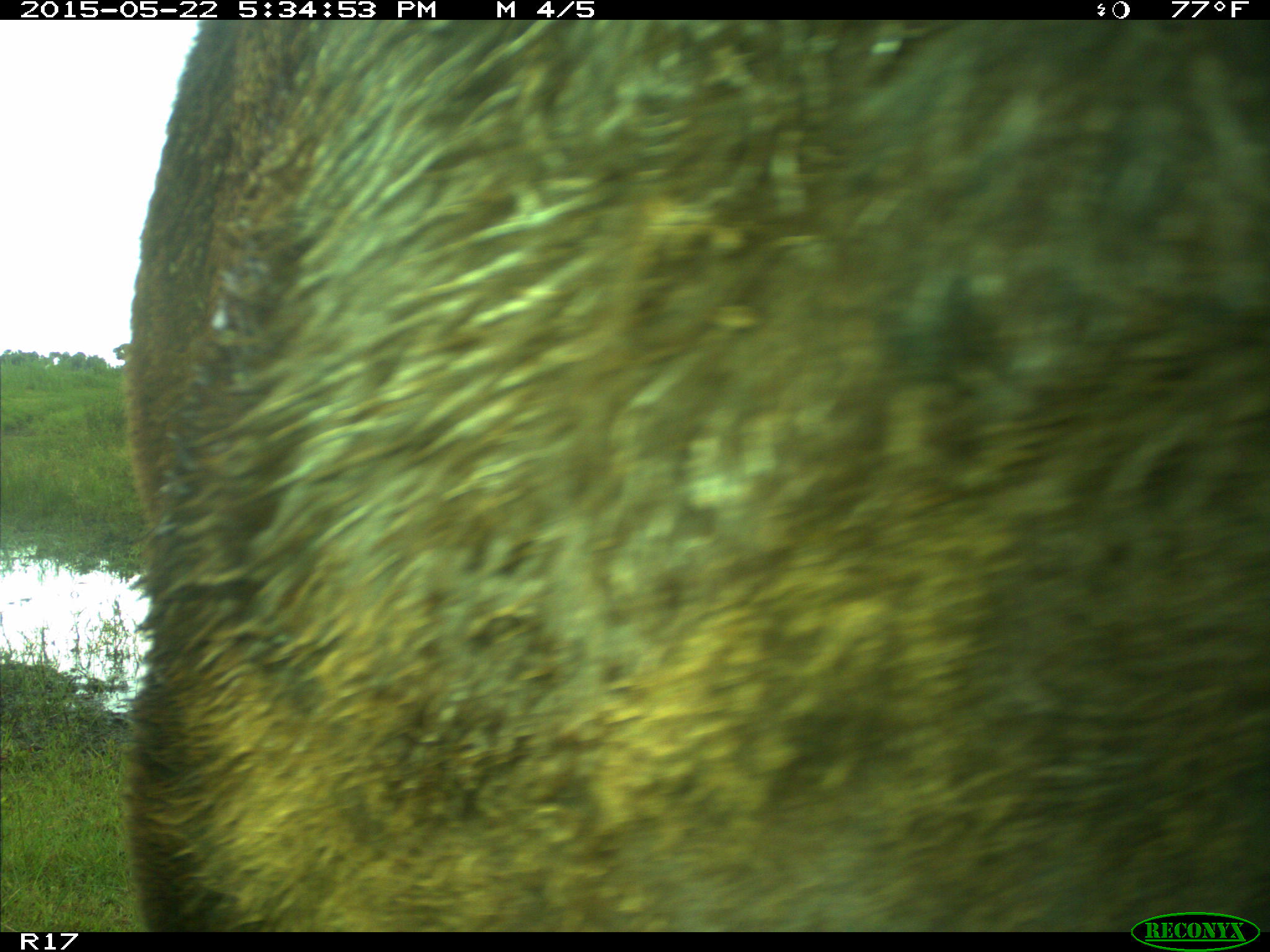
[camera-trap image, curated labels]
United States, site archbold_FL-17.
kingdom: Animalia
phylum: Chordata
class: Mammalia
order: Artiodactyla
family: Bovidae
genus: Bos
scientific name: Bos taurus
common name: domestic cow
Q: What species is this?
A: Bos taurus (domestic cow).